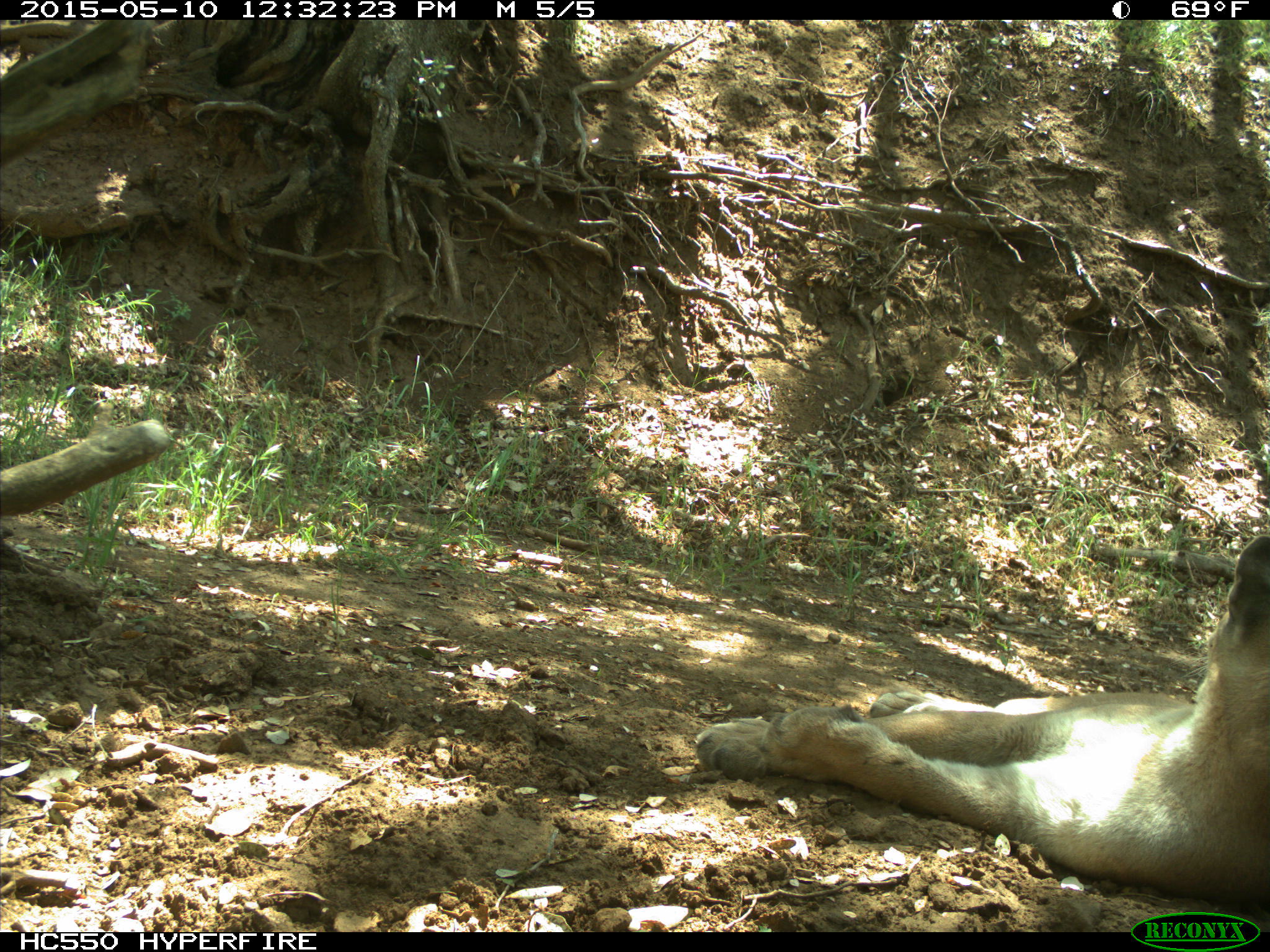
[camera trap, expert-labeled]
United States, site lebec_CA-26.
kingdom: Animalia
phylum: Chordata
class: Mammalia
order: Carnivora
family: Felidae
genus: Puma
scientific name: Puma concolor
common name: mountain lion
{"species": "Puma concolor (mountain lion)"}